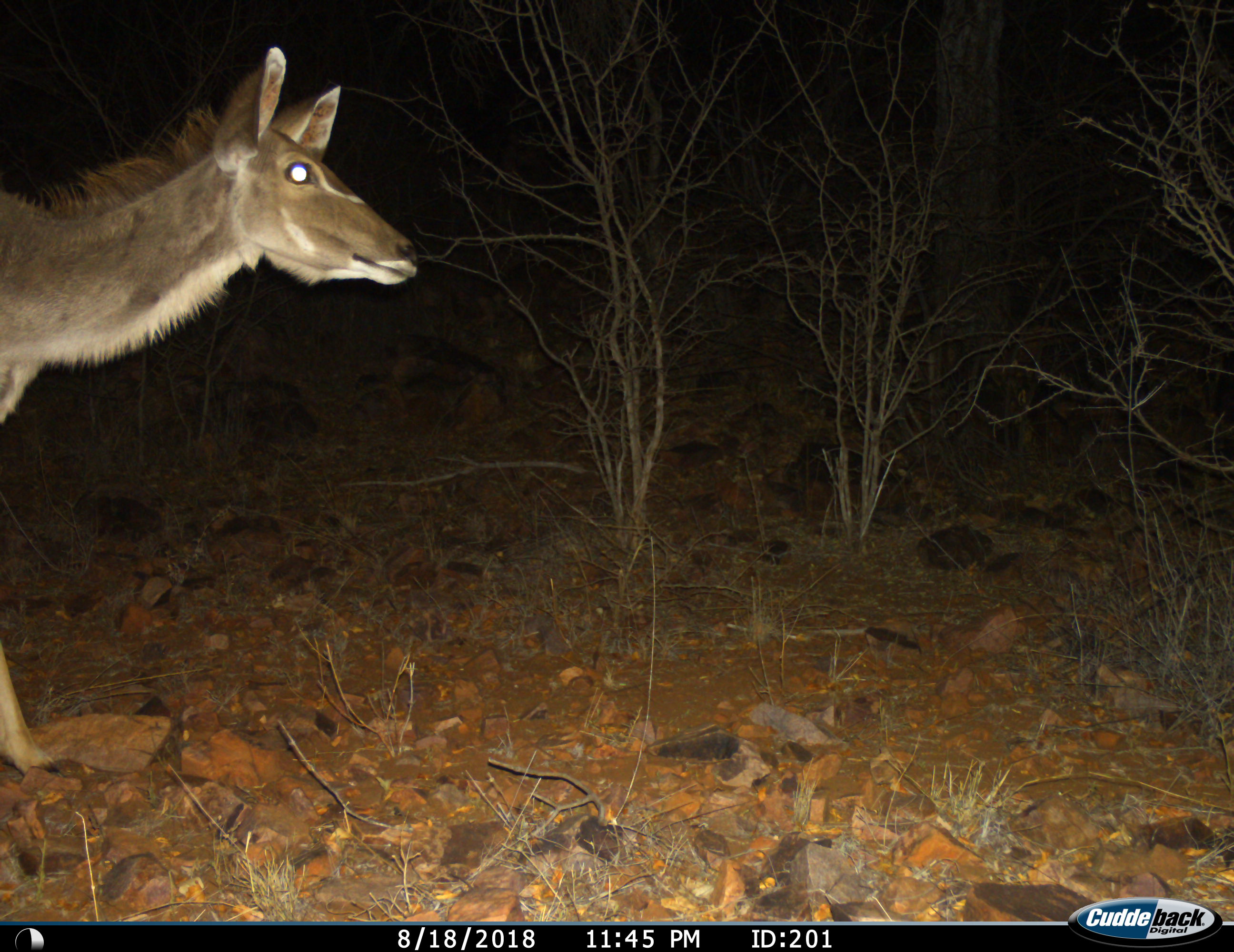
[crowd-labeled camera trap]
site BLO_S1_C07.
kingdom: Animalia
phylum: Chordata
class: Mammalia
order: Artiodactyla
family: Bovidae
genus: Tragelaphus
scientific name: Tragelaphus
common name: kudu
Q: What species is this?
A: Kudu (Tragelaphus).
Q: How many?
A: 1.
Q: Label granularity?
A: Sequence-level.